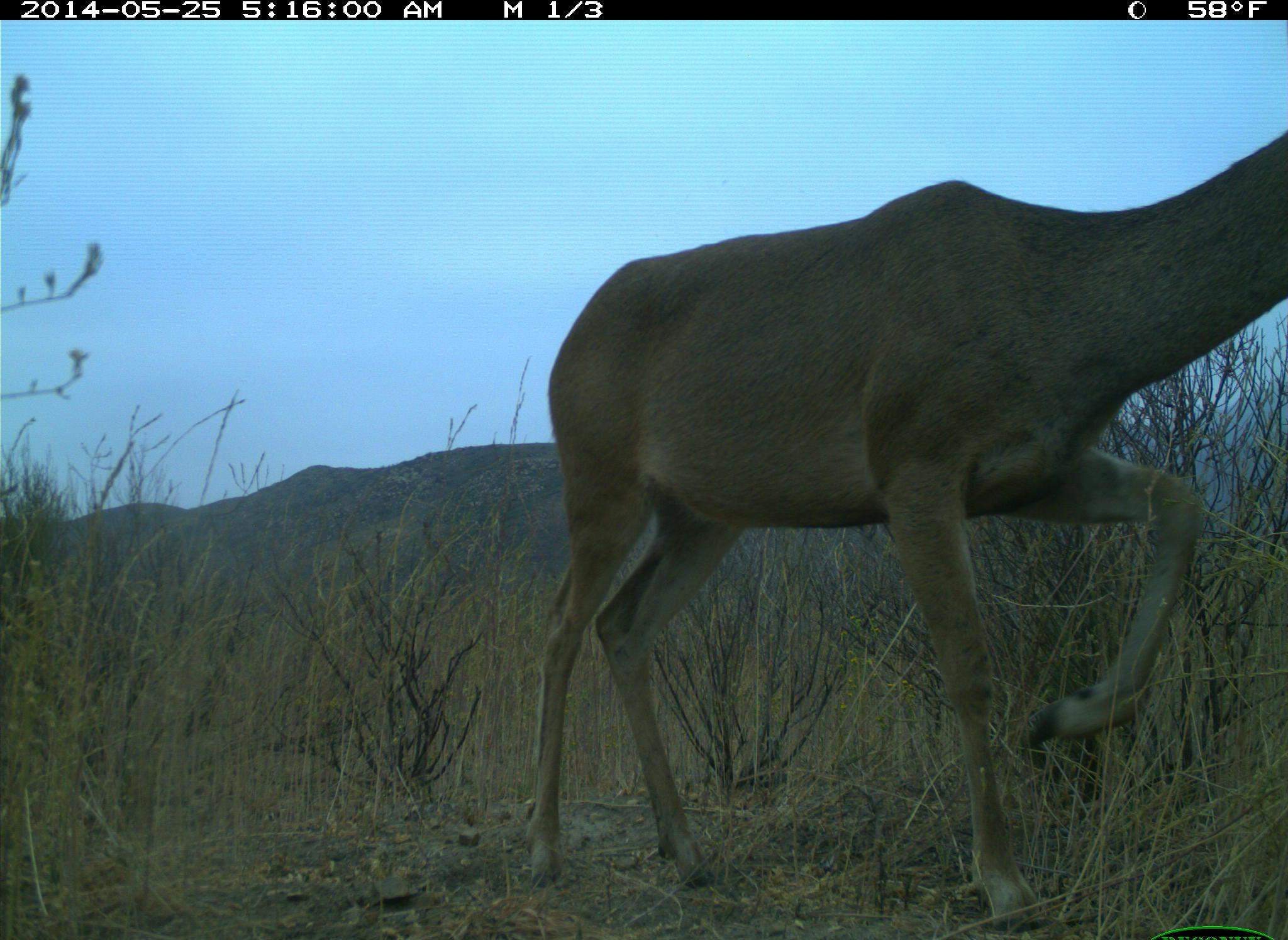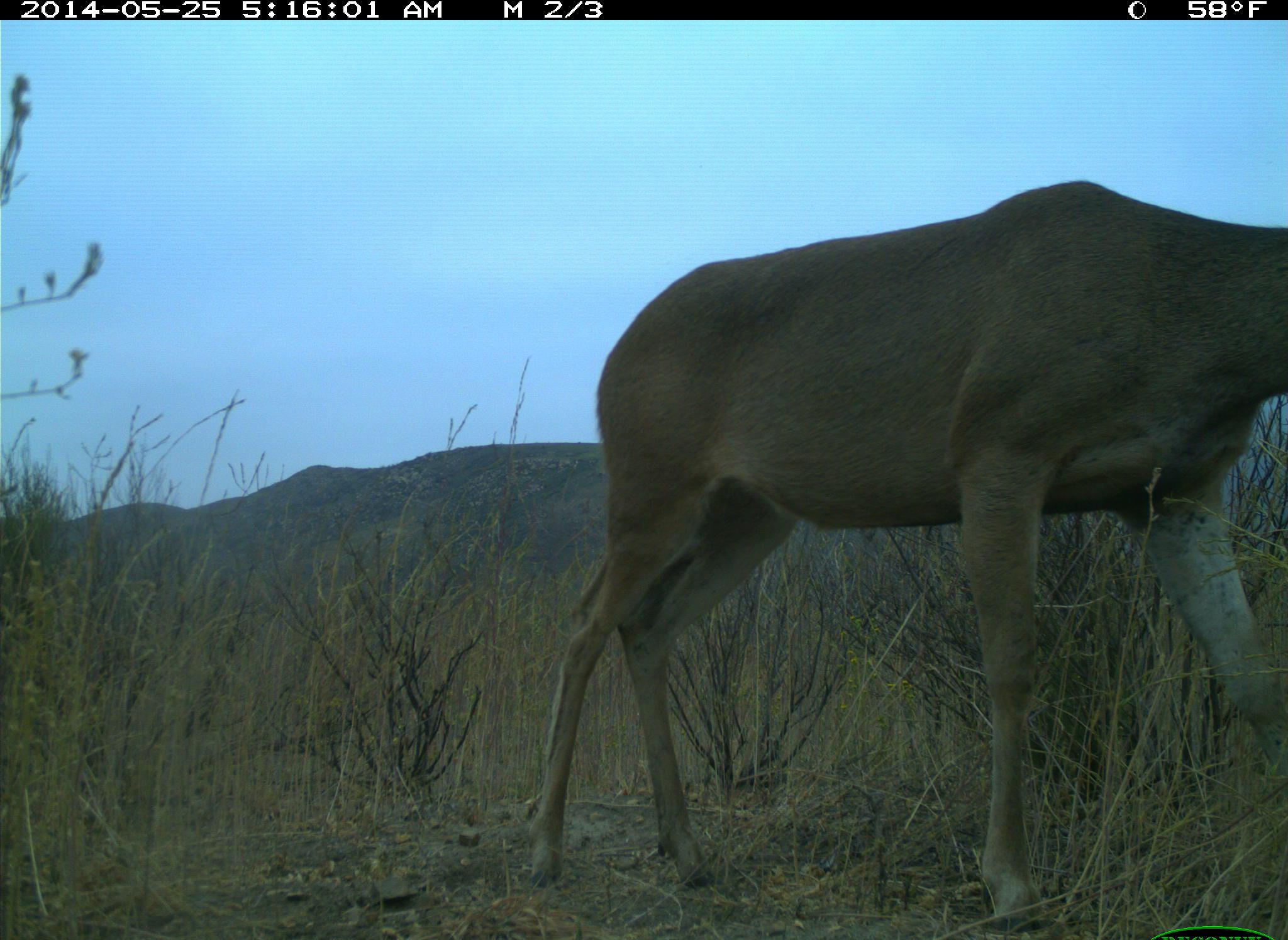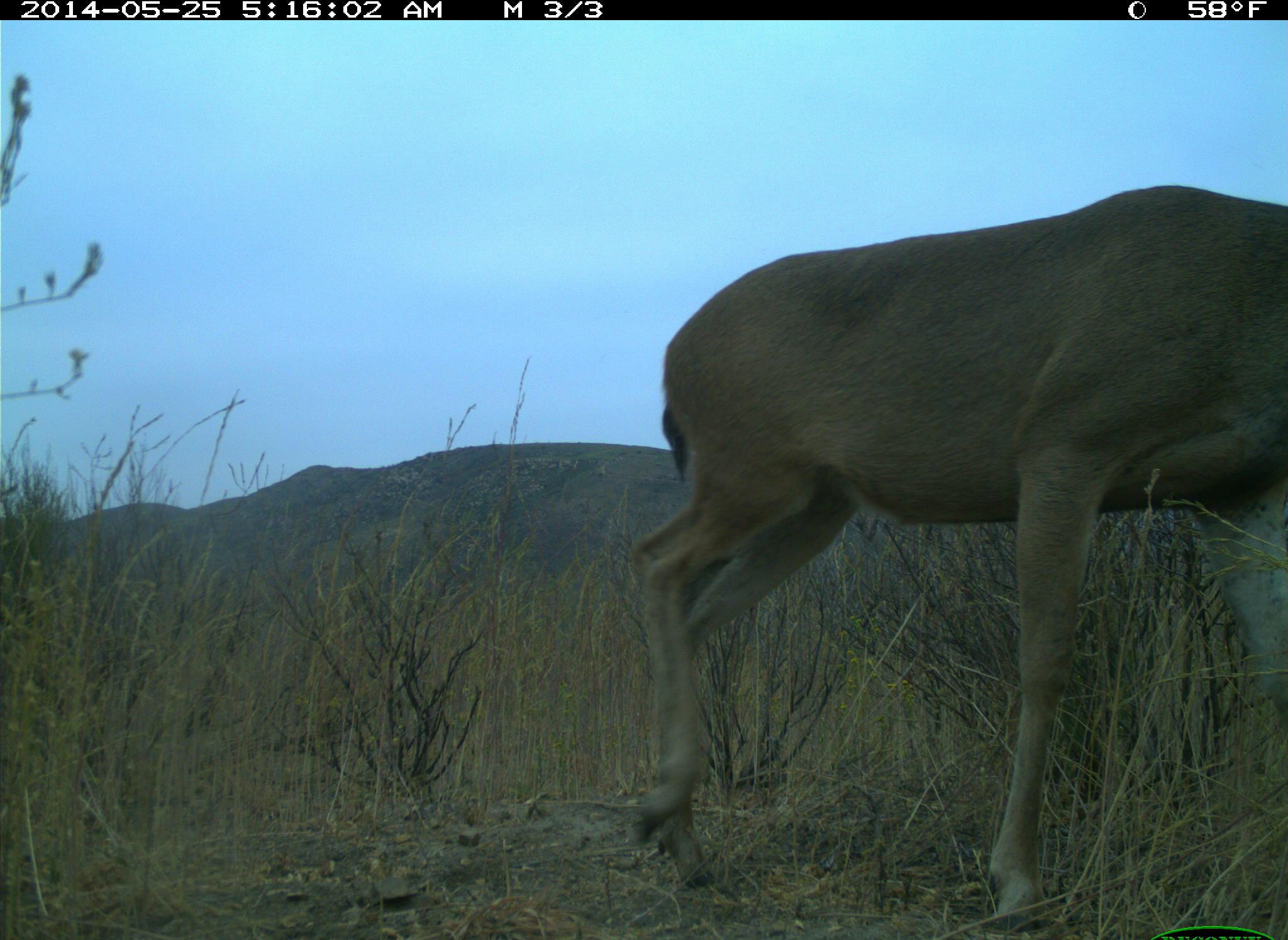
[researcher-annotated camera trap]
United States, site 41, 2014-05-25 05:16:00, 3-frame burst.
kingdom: Animalia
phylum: Chordata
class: Mammalia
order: Artiodactyla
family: Cervidae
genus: Odocoileus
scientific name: Odocoileus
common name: deer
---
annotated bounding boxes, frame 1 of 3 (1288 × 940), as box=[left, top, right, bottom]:
deer: box=[521, 118, 1288, 929]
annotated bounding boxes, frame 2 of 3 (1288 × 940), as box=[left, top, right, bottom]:
deer: box=[523, 177, 1288, 933]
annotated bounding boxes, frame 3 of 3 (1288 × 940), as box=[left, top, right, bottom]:
deer: box=[620, 182, 1288, 928]